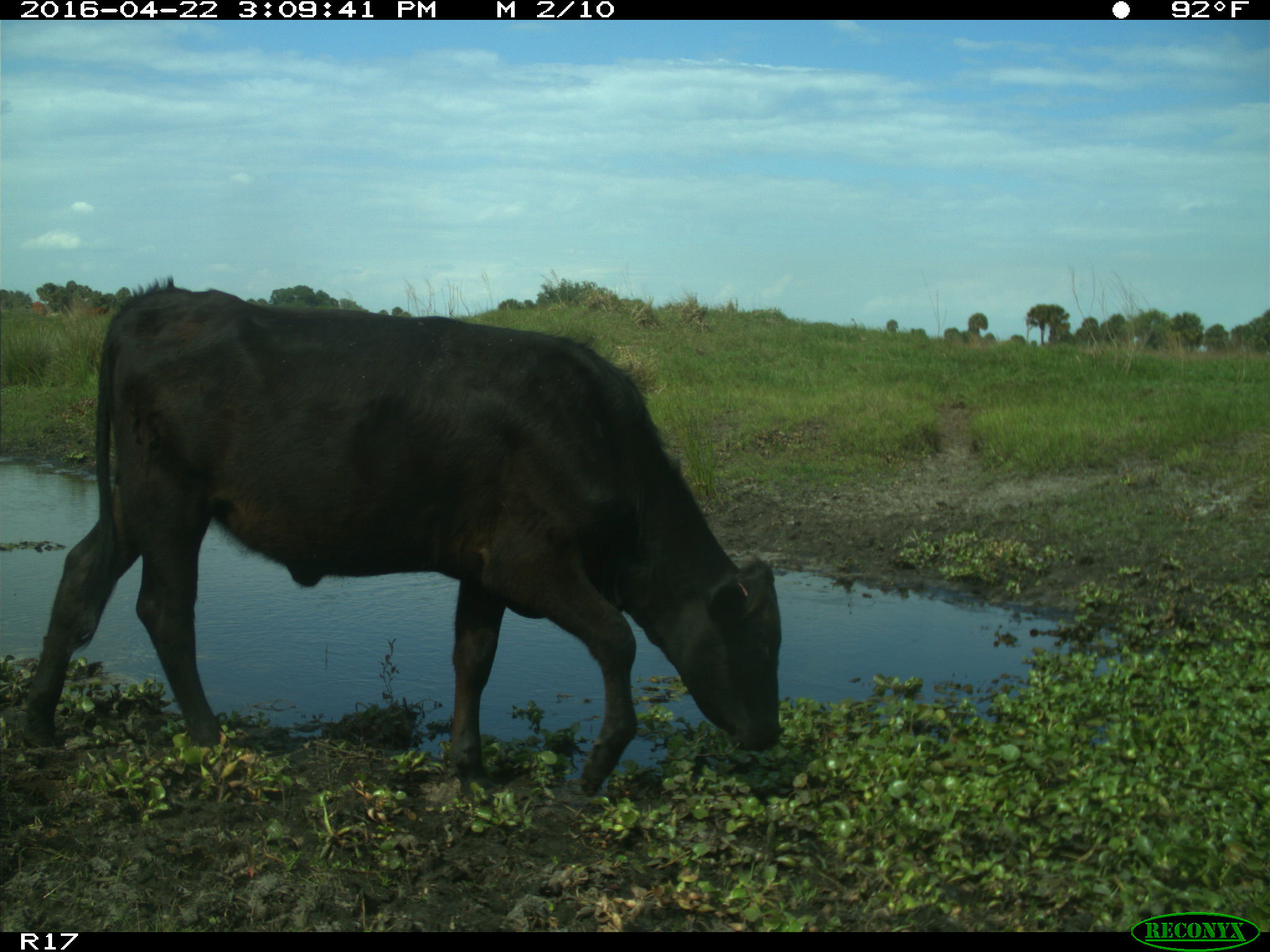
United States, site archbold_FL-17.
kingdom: Animalia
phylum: Chordata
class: Mammalia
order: Artiodactyla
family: Bovidae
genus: Bos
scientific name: Bos taurus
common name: domestic cow